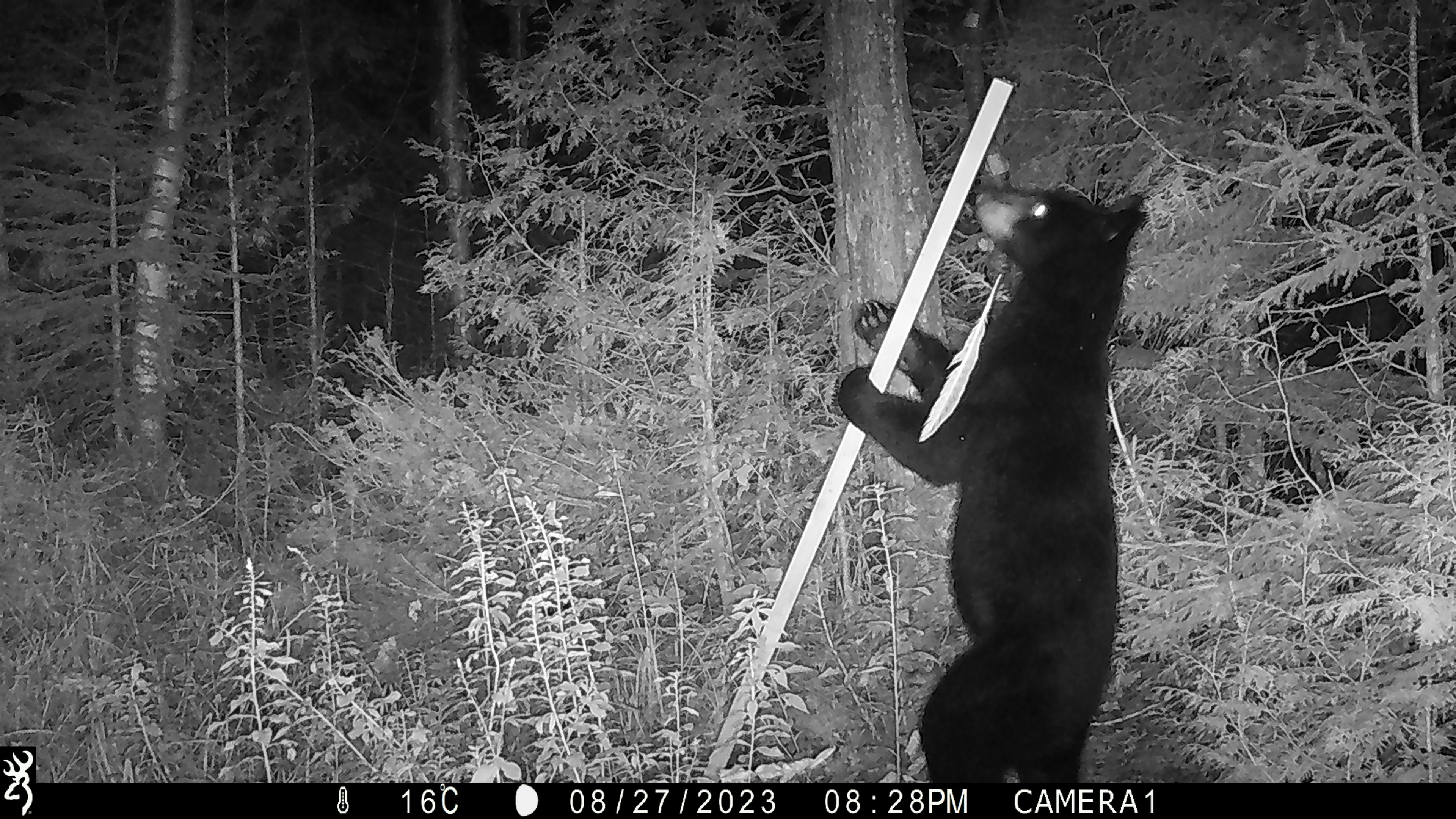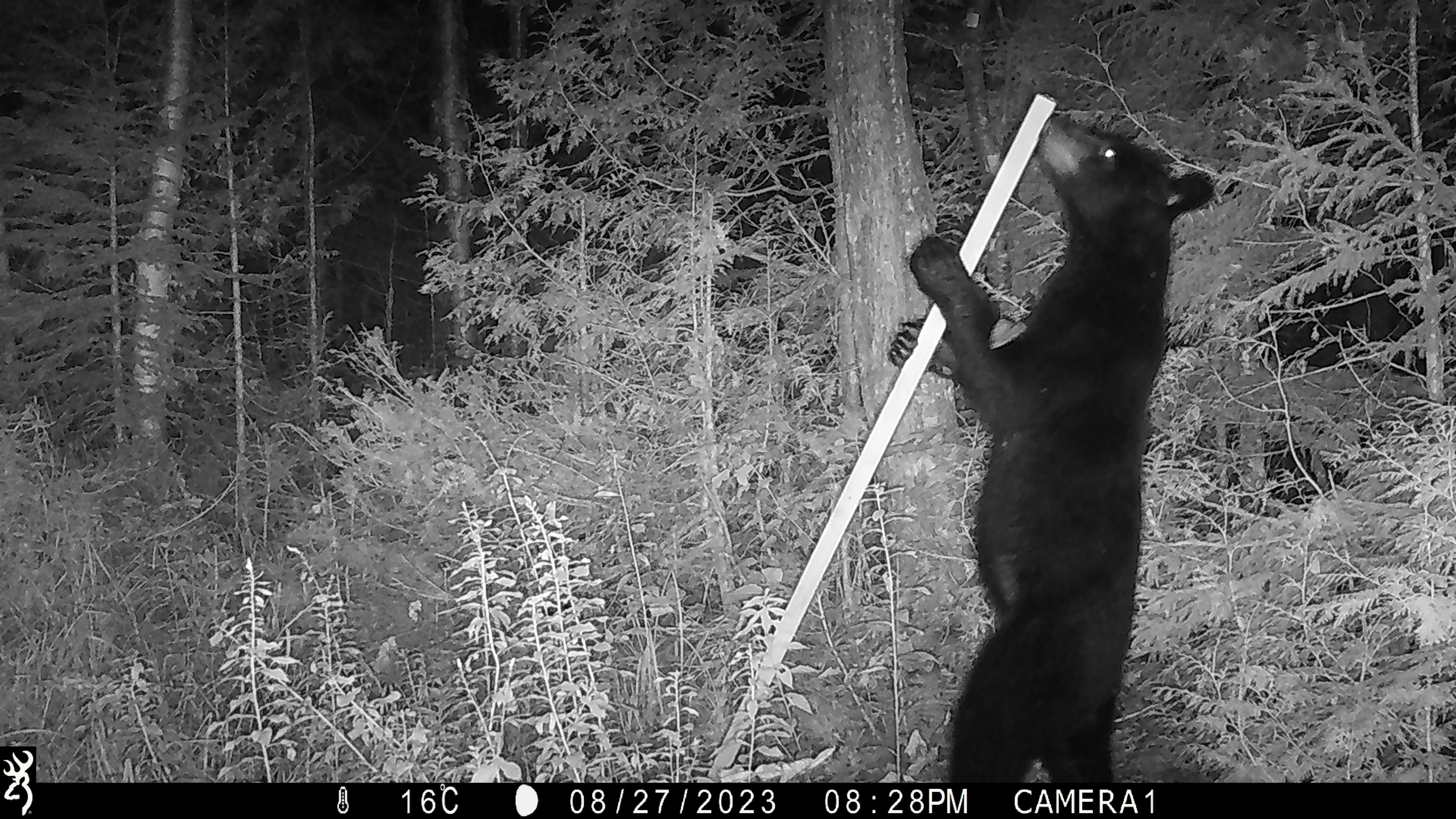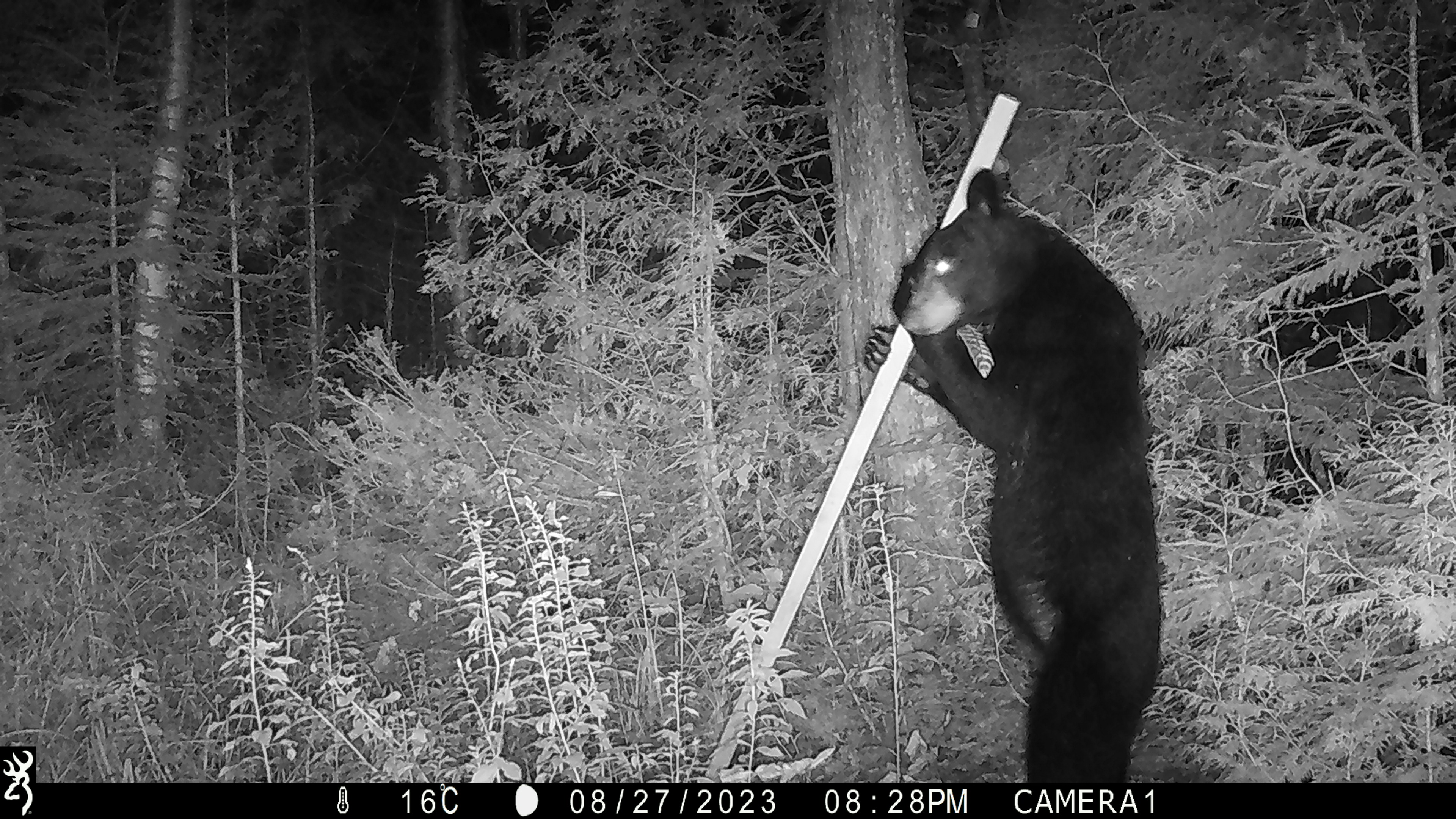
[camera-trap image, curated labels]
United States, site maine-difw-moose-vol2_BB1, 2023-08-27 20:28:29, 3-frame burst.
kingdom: Animalia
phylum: Chordata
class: Mammalia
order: Carnivora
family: Ursidae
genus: Ursus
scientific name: Ursus americanus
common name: black bear